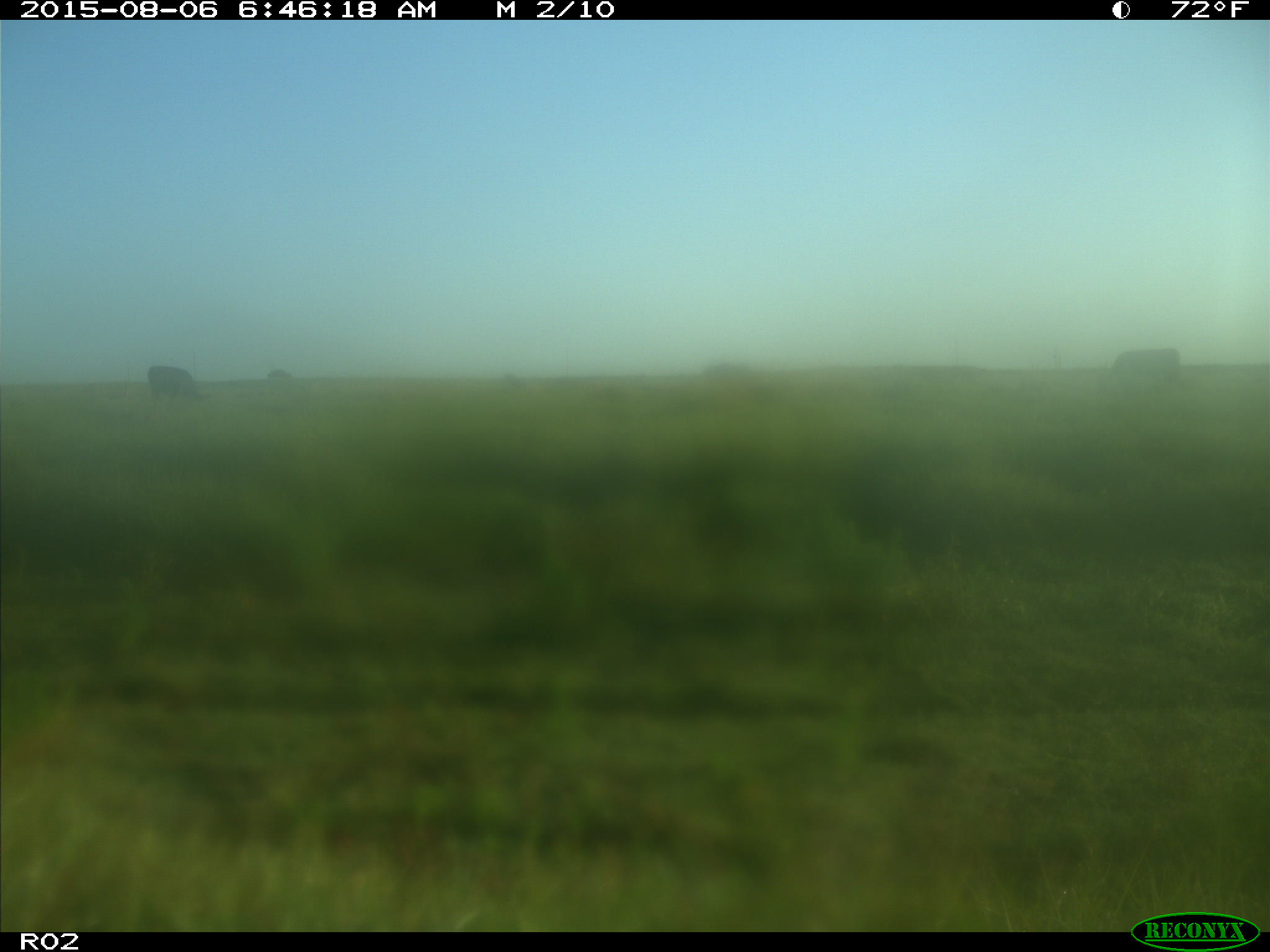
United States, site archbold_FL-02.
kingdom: Animalia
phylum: Chordata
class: Mammalia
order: Artiodactyla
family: Bovidae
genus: Bos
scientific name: Bos taurus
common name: domestic cow